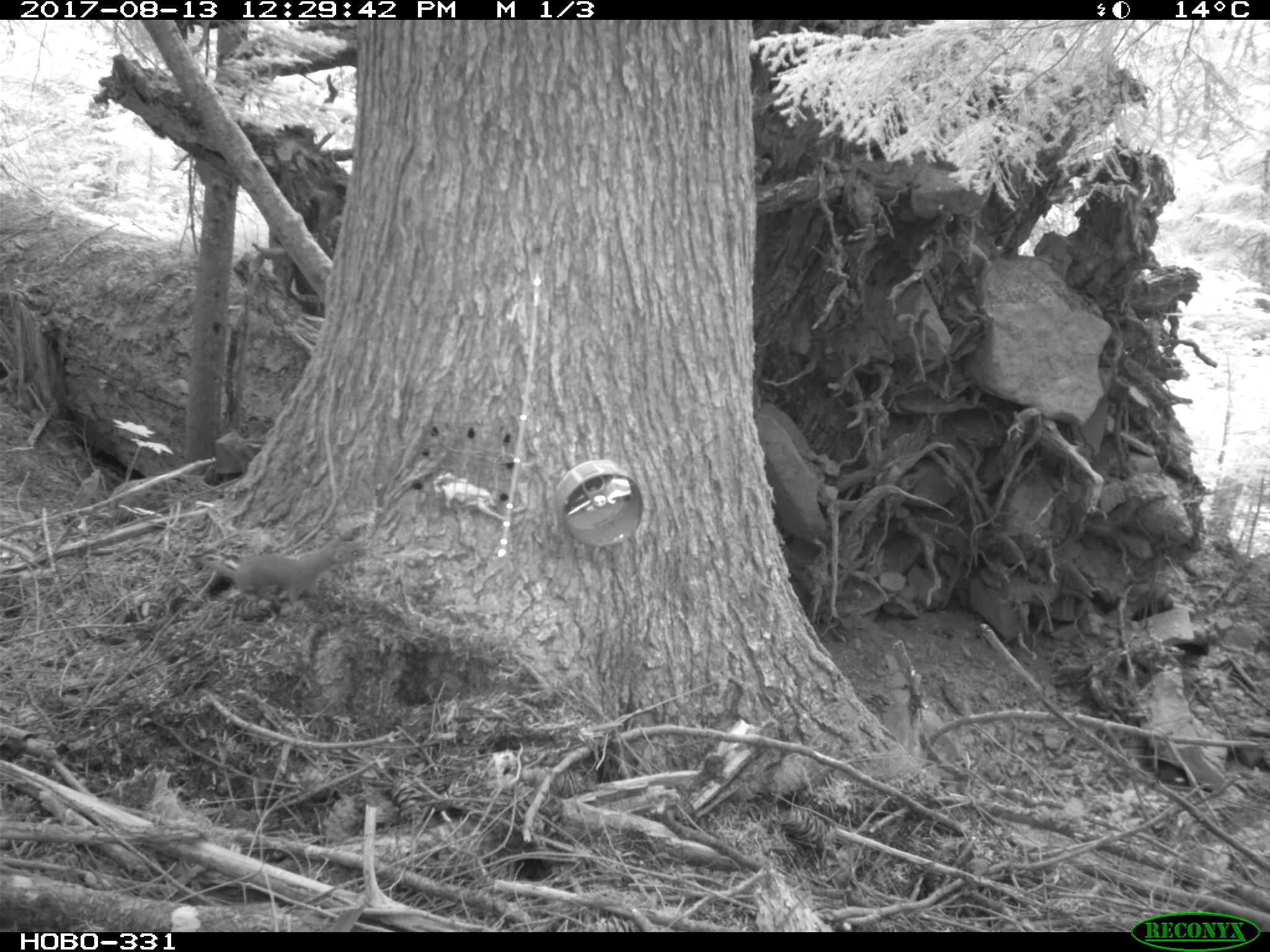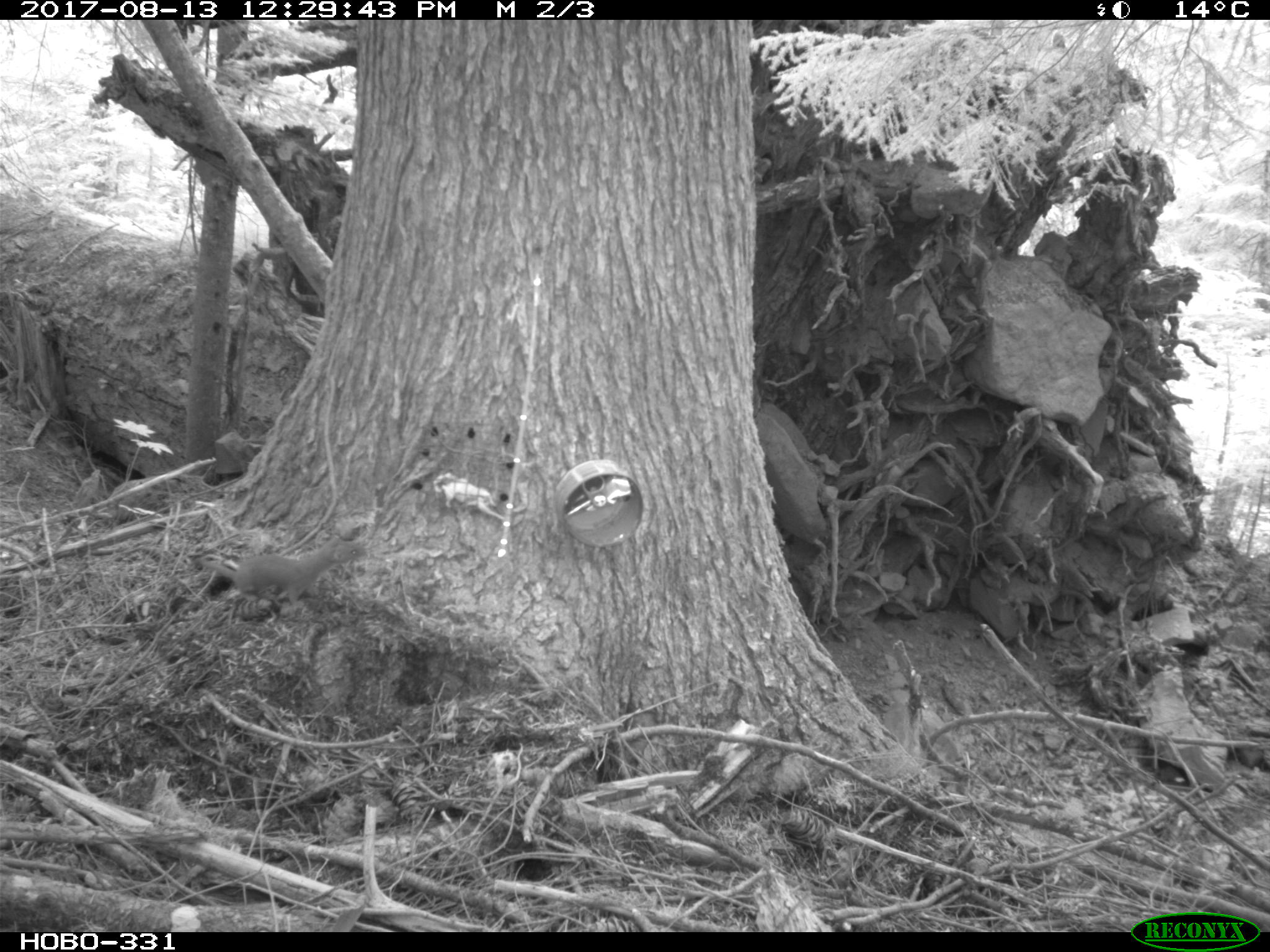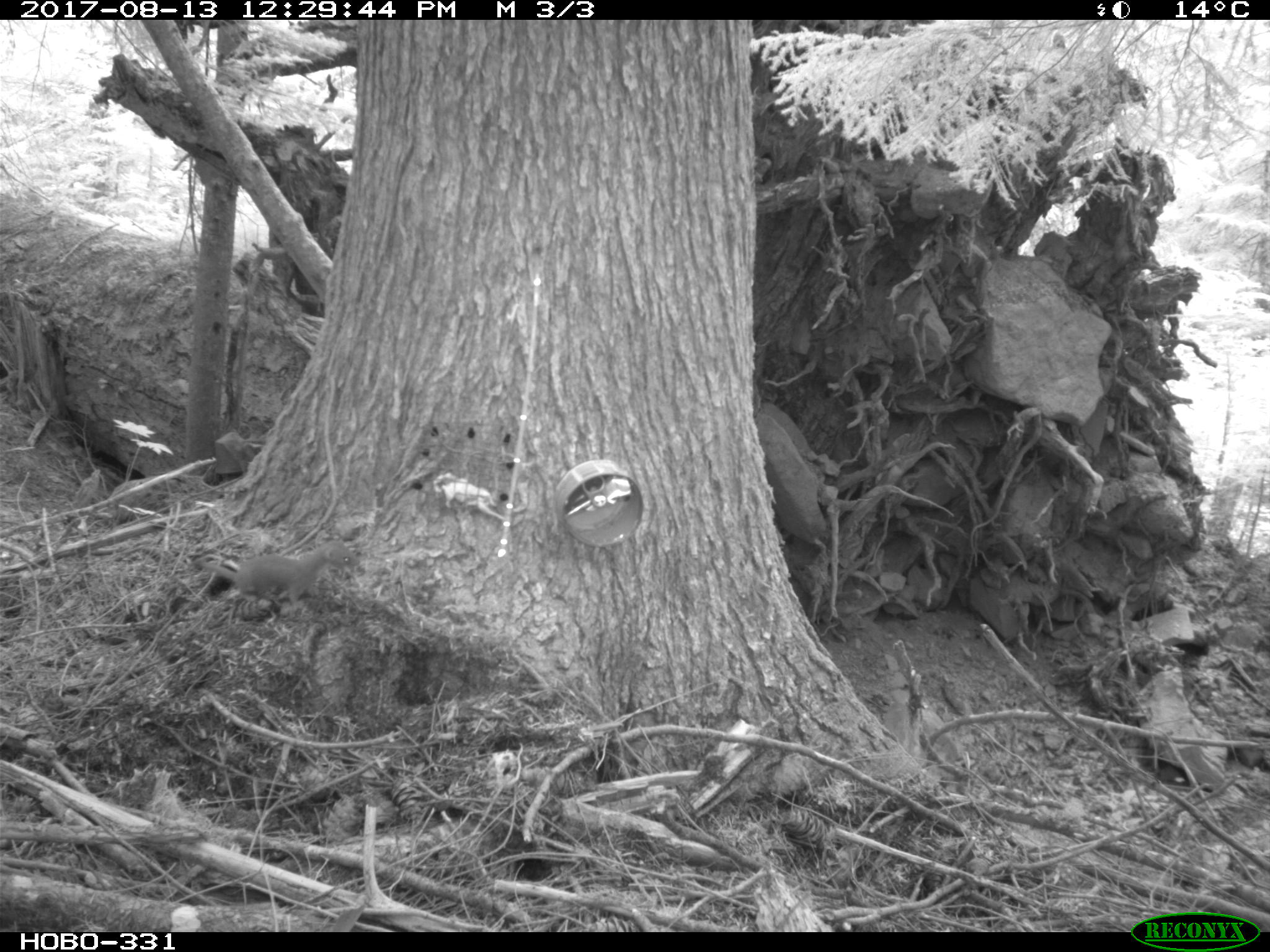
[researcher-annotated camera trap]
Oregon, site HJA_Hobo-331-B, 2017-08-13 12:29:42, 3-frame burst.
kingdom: Animalia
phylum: Chordata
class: Mammalia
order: Carnivora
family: Mustelidae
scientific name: Mustelidae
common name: weasel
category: weasel family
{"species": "weasel family (weasel) (Mustelidae)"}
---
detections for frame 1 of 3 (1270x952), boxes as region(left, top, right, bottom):
weasel family: region(183, 522, 386, 623)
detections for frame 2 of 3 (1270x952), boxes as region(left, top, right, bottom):
weasel family: region(179, 531, 390, 619)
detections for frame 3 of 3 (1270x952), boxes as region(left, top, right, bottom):
weasel family: region(181, 515, 379, 625)